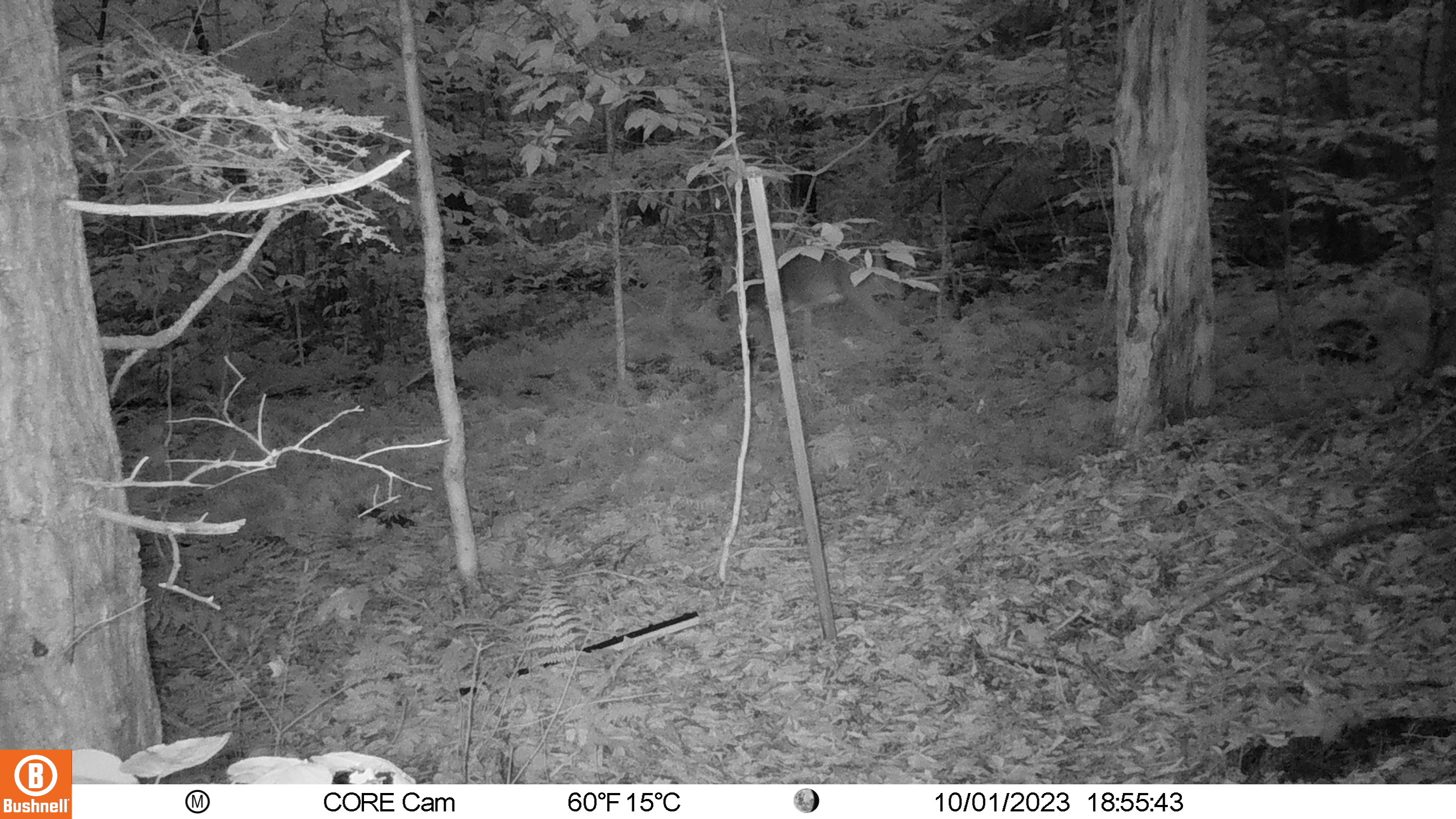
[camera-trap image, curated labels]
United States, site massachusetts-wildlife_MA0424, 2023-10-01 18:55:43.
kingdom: Animalia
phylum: Chordata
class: Mammalia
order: Artiodactyla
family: Cervidae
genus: Odocoileus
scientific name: Odocoileus virginianus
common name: white-tailed deer